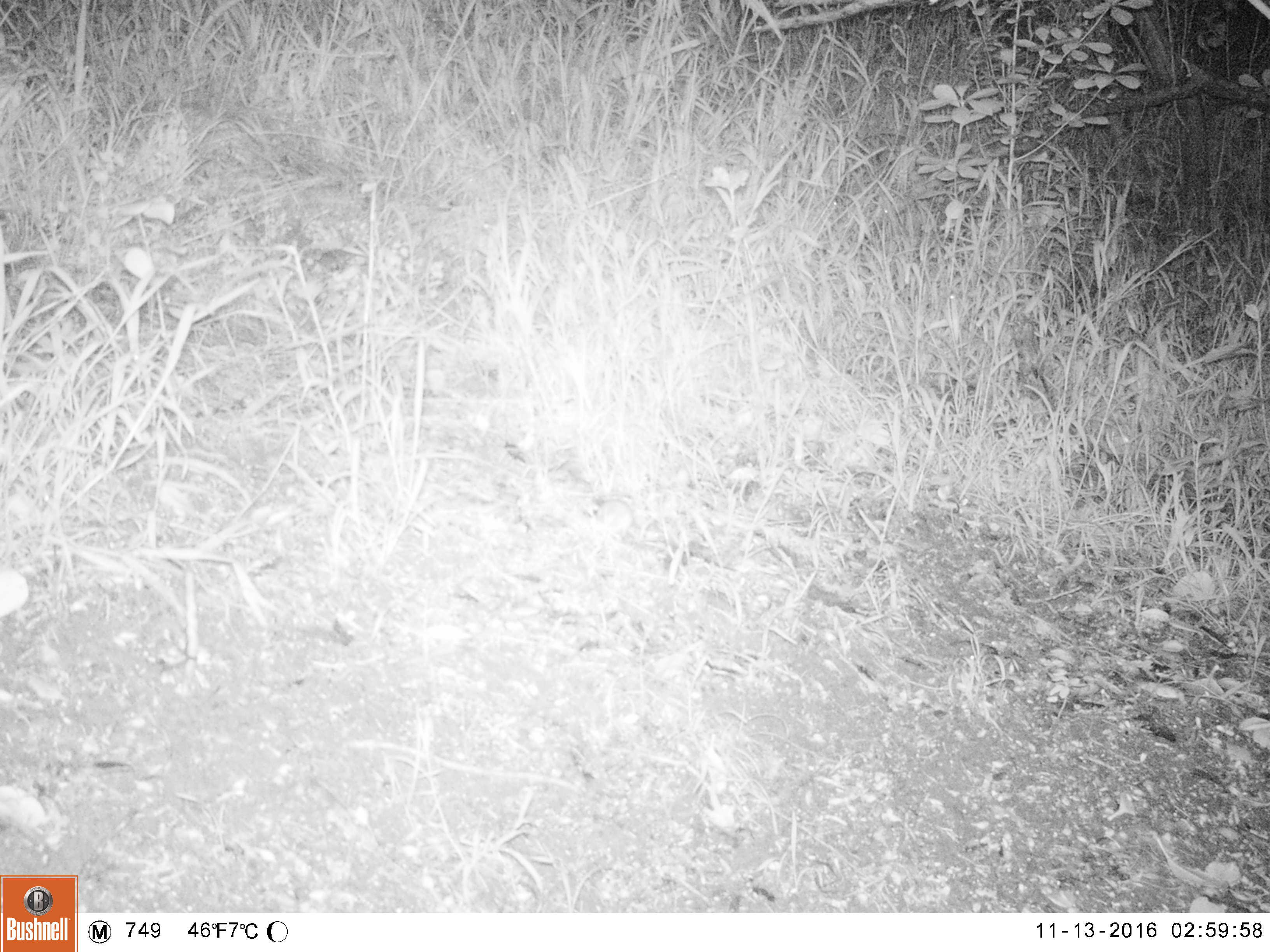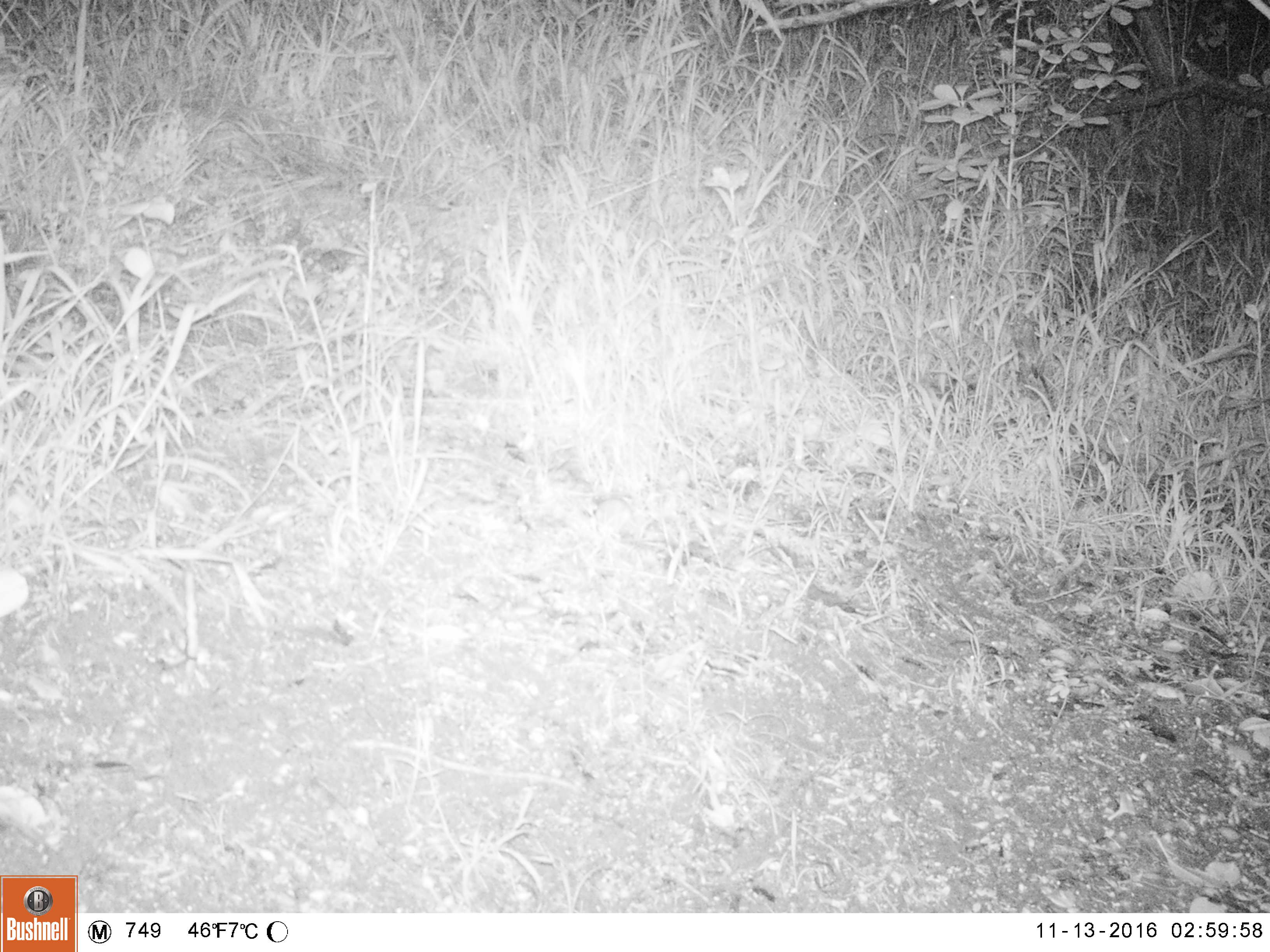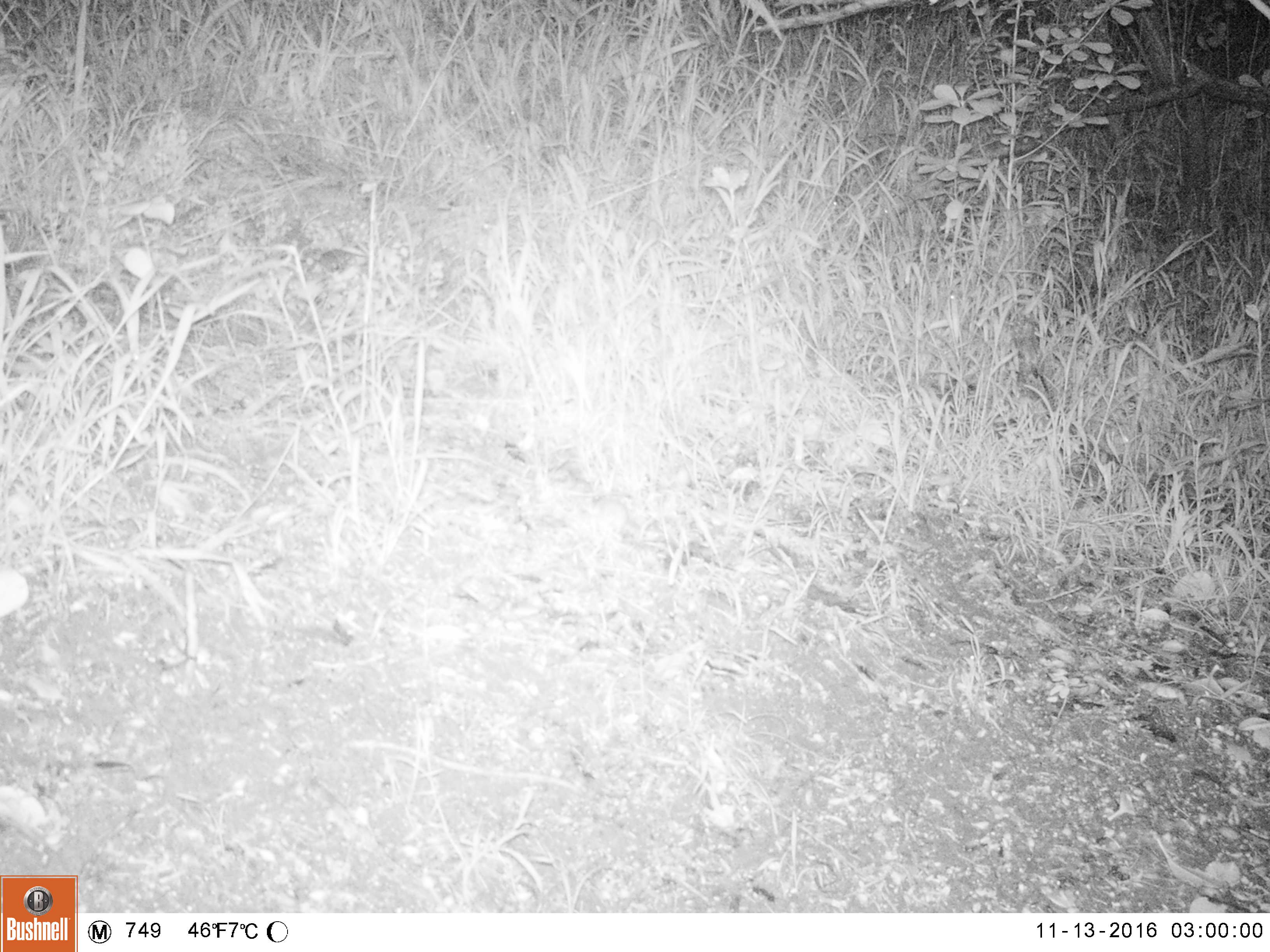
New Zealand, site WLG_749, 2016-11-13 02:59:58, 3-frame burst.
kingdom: Animalia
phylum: Chordata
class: Mammalia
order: Rodentia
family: Muridae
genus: Mus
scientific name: Mus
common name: mouse